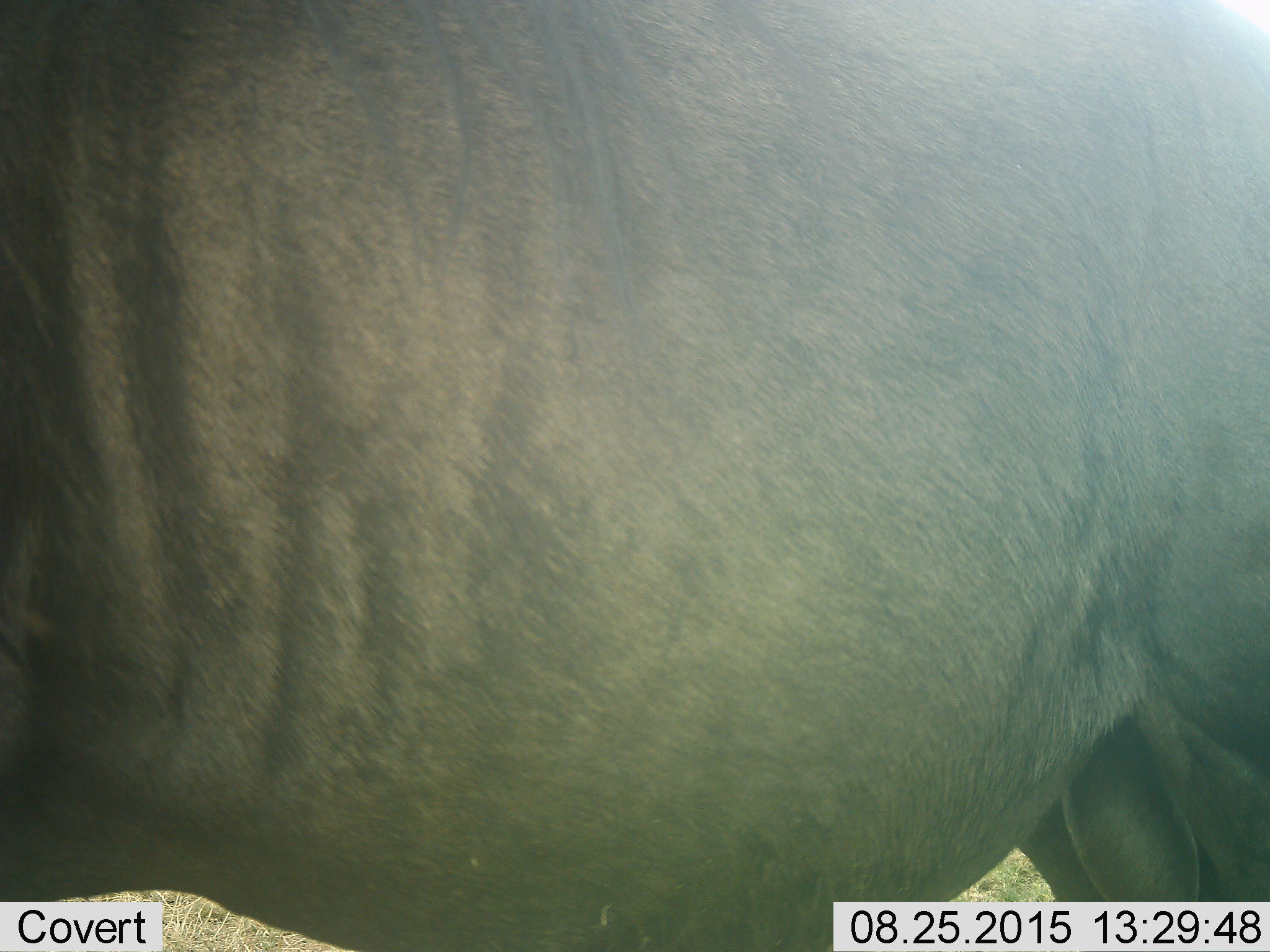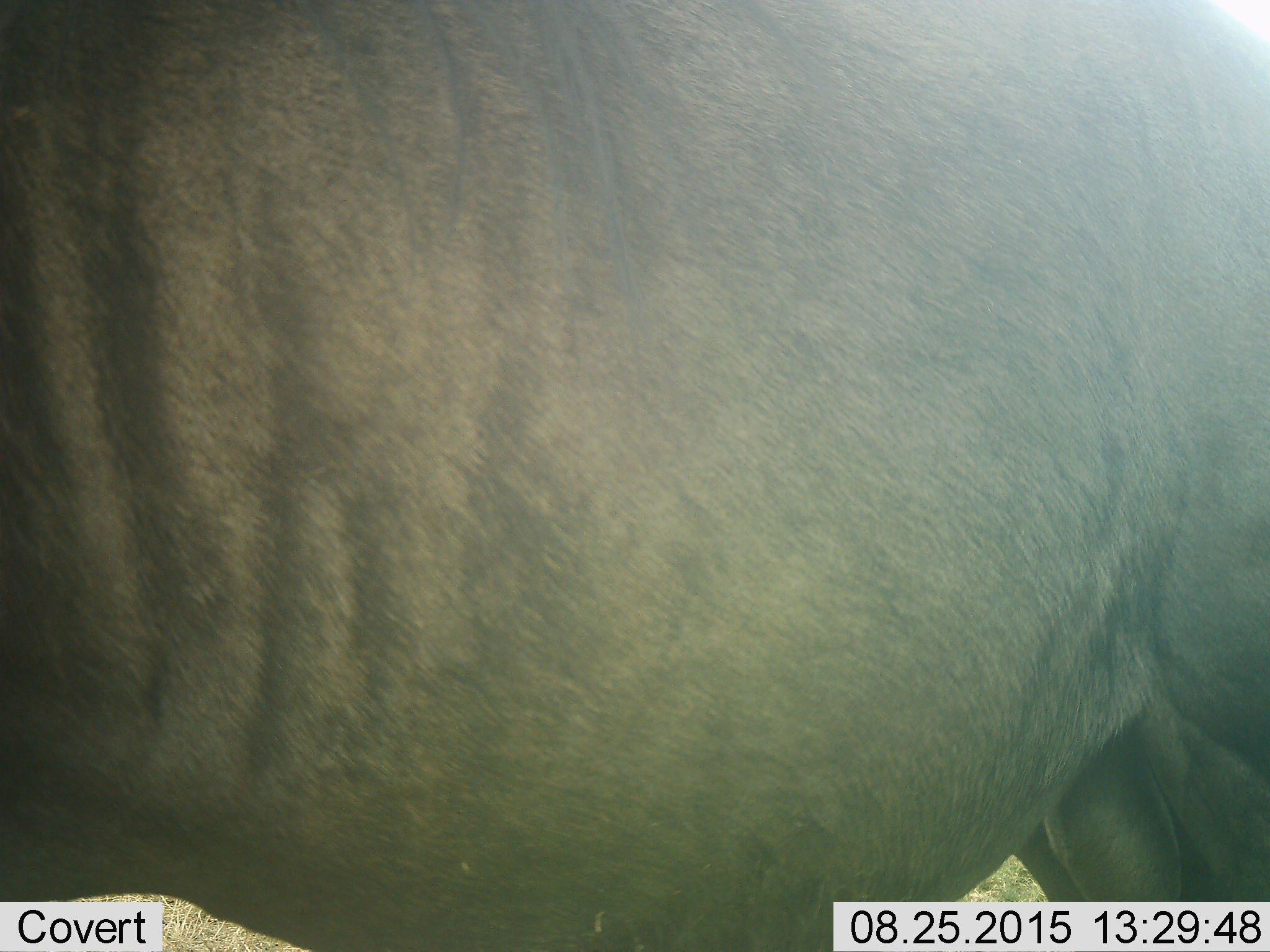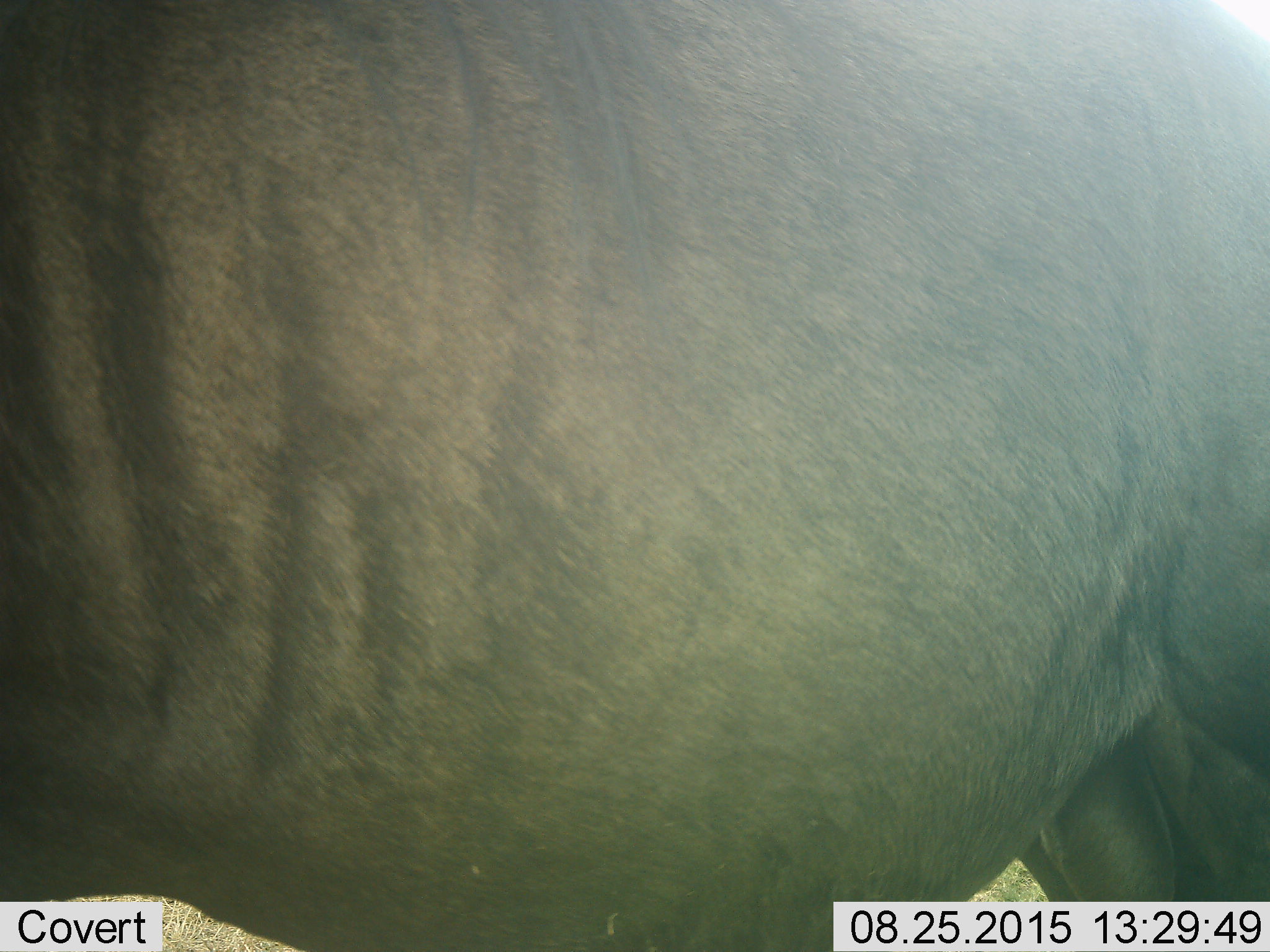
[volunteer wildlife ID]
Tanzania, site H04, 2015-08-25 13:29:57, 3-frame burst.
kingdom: Animalia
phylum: Chordata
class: Mammalia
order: Artiodactyla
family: Bovidae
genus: Connochaetes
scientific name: Connochaetes taurinus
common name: blue wildebeest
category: wildebeest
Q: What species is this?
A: Wildebeest (blue wildebeest) (Connochaetes taurinus).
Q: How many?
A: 1.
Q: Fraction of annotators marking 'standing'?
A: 100%.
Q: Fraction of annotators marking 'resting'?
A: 0%.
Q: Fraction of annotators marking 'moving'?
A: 0%.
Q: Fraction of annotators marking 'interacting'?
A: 0%.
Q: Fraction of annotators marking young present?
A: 0%.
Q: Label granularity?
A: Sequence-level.